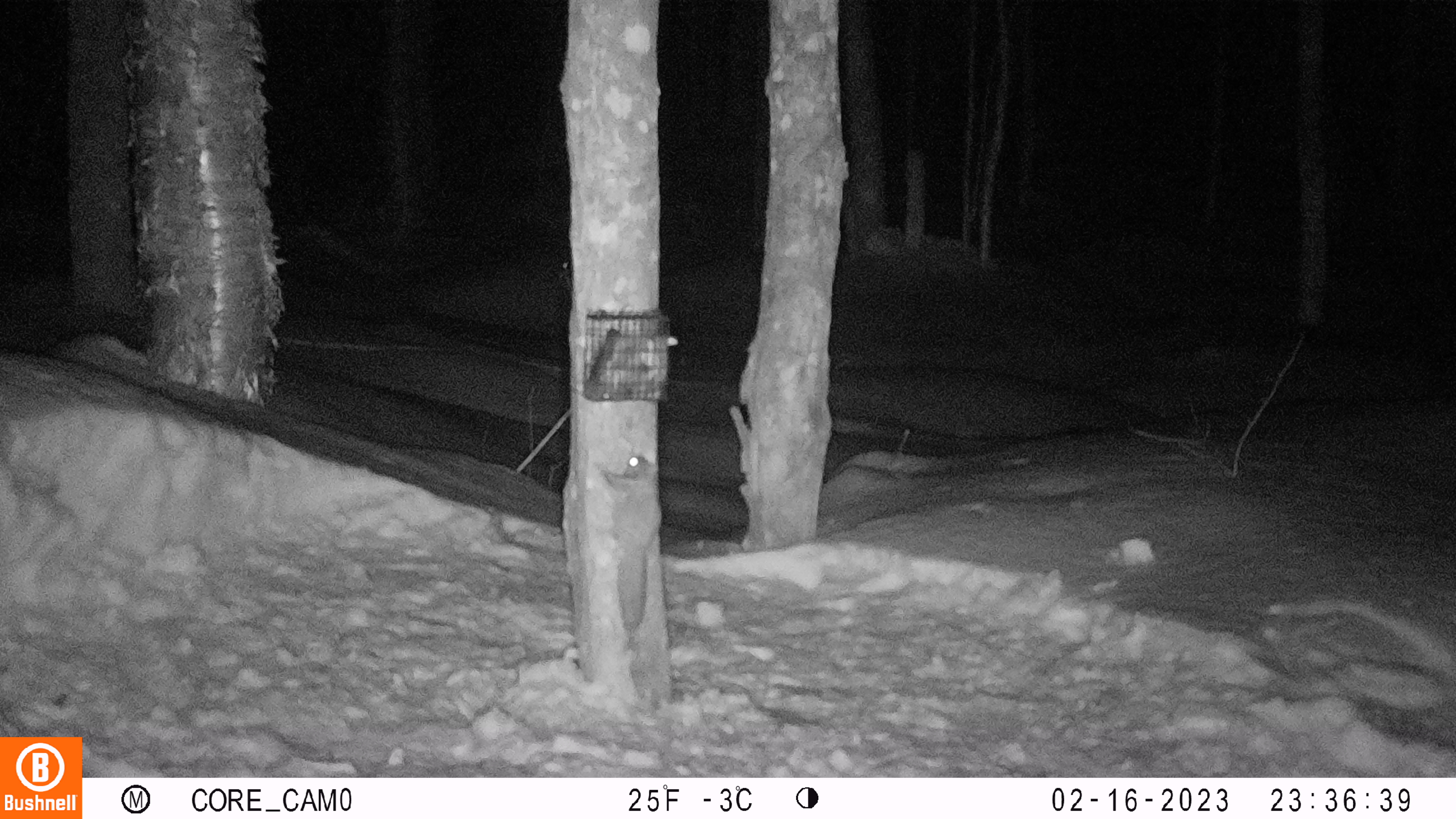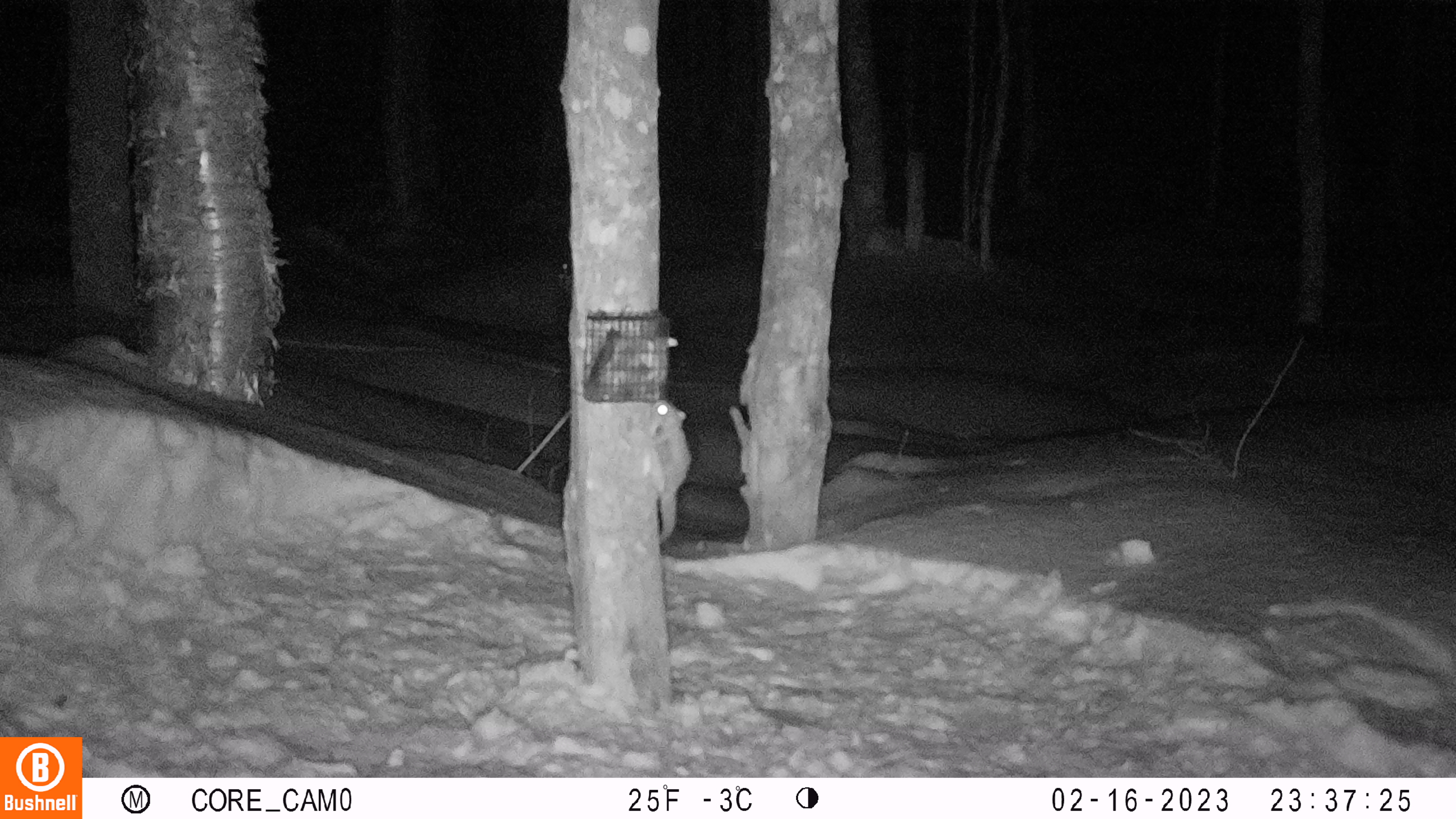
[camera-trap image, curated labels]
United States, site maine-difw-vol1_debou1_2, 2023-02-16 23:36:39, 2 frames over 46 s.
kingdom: Animalia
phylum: Chordata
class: Mammalia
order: Rodentia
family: Sciuridae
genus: Glaucomys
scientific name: Glaucomys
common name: flying squirrel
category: flying squirrel sp.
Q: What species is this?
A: Flying squirrel sp. (flying squirrel) (Glaucomys).